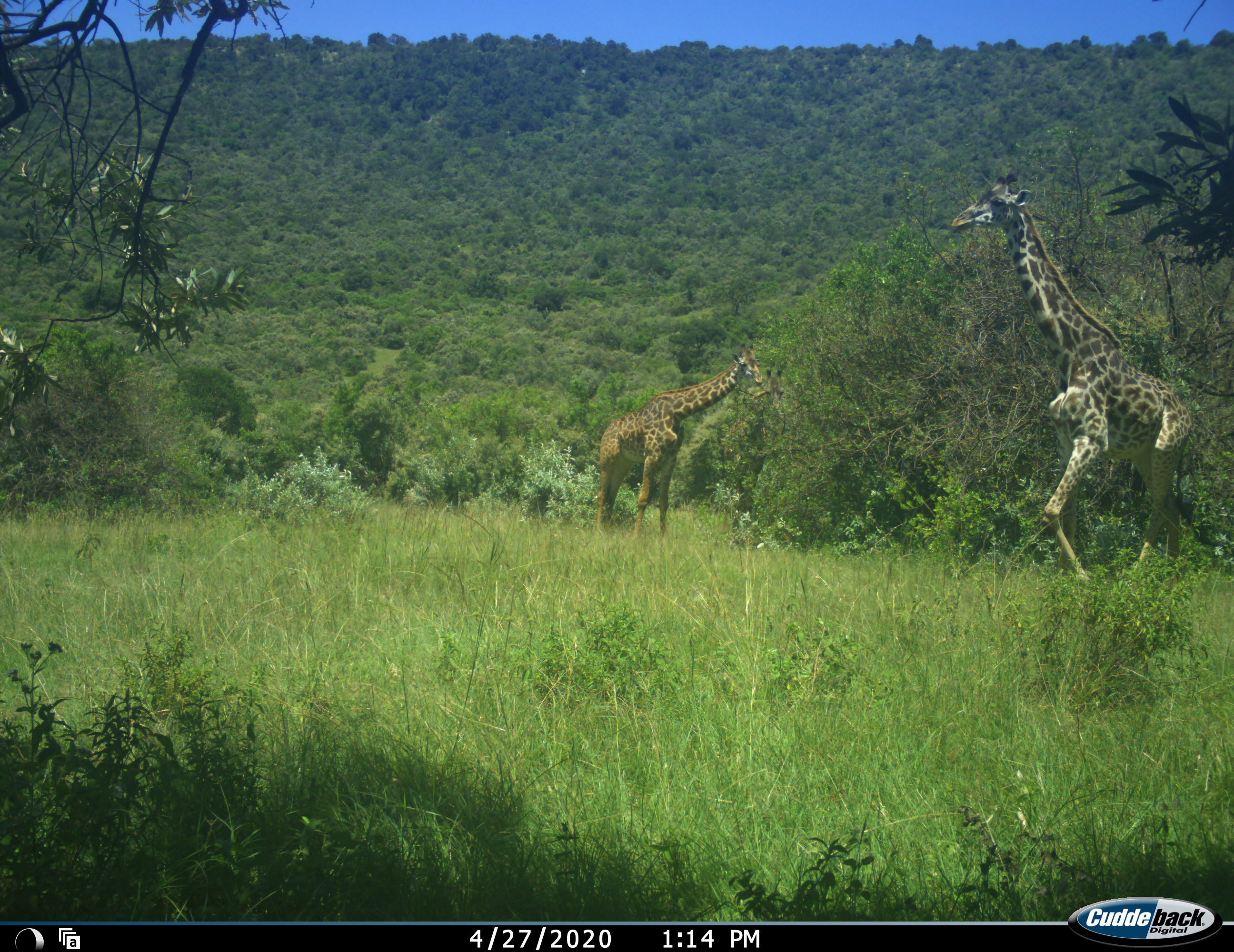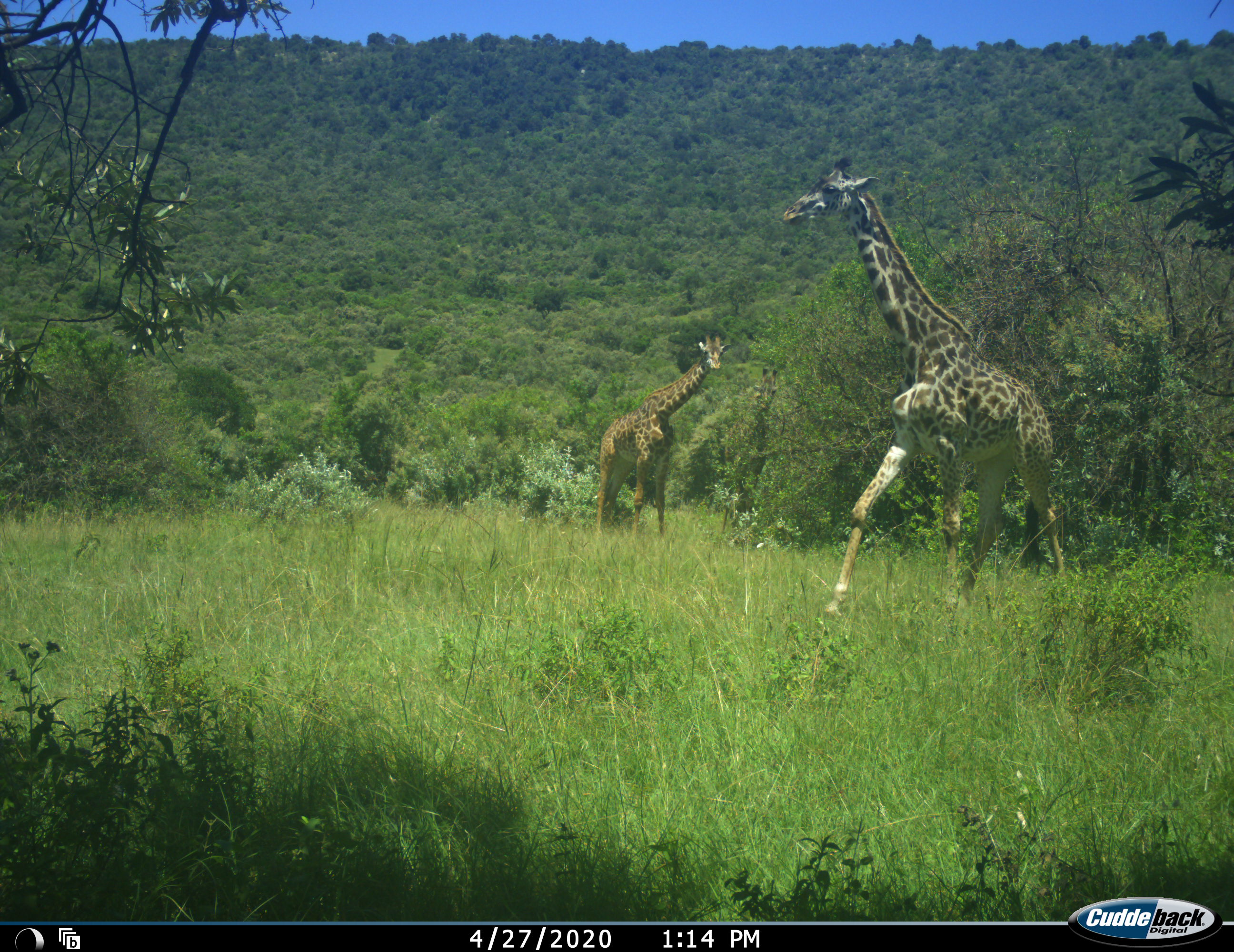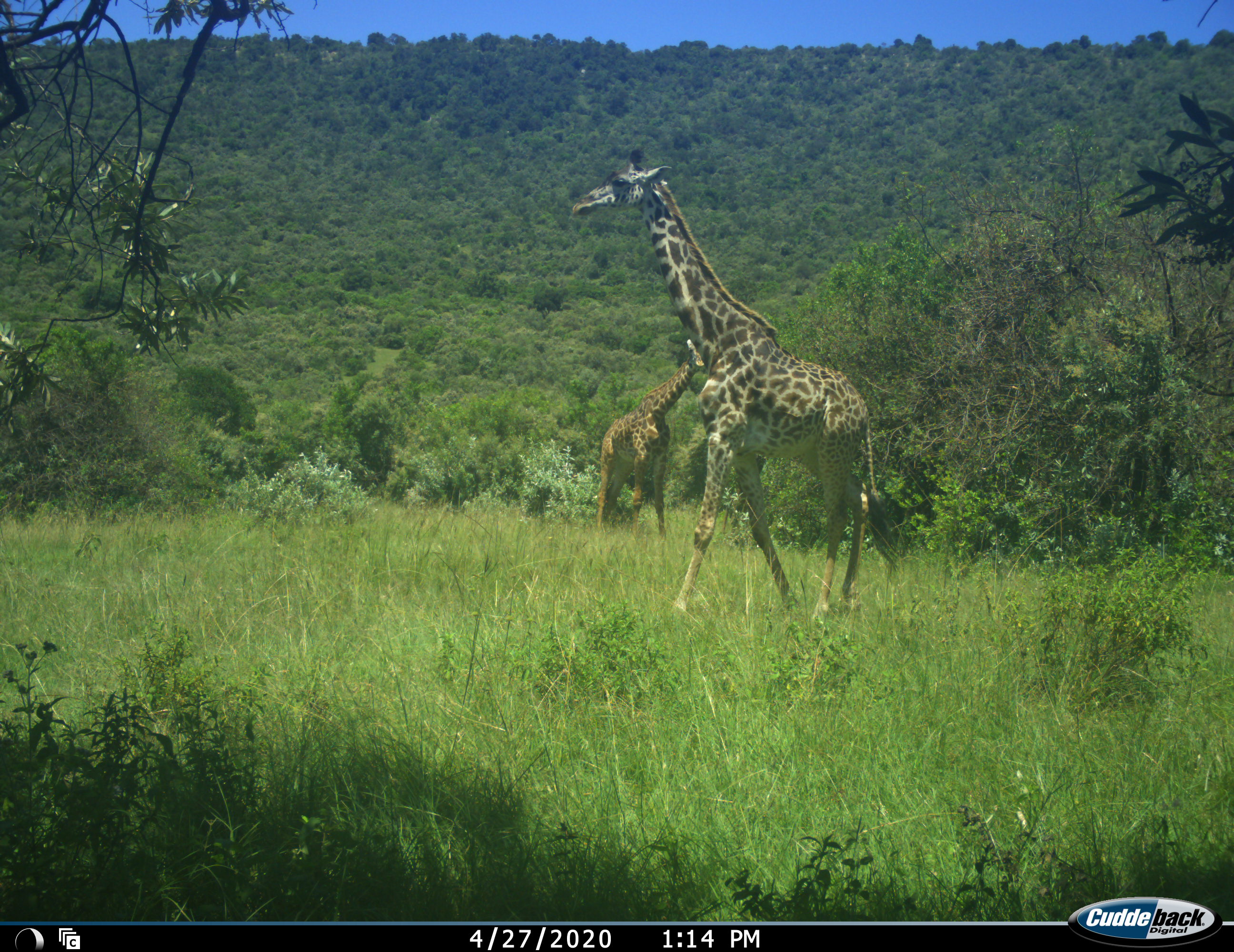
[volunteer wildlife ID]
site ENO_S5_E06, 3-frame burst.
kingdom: Animalia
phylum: Chordata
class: Mammalia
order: Artiodactyla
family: Giraffidae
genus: Giraffa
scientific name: Giraffa camelopardalis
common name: giraffe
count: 2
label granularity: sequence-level